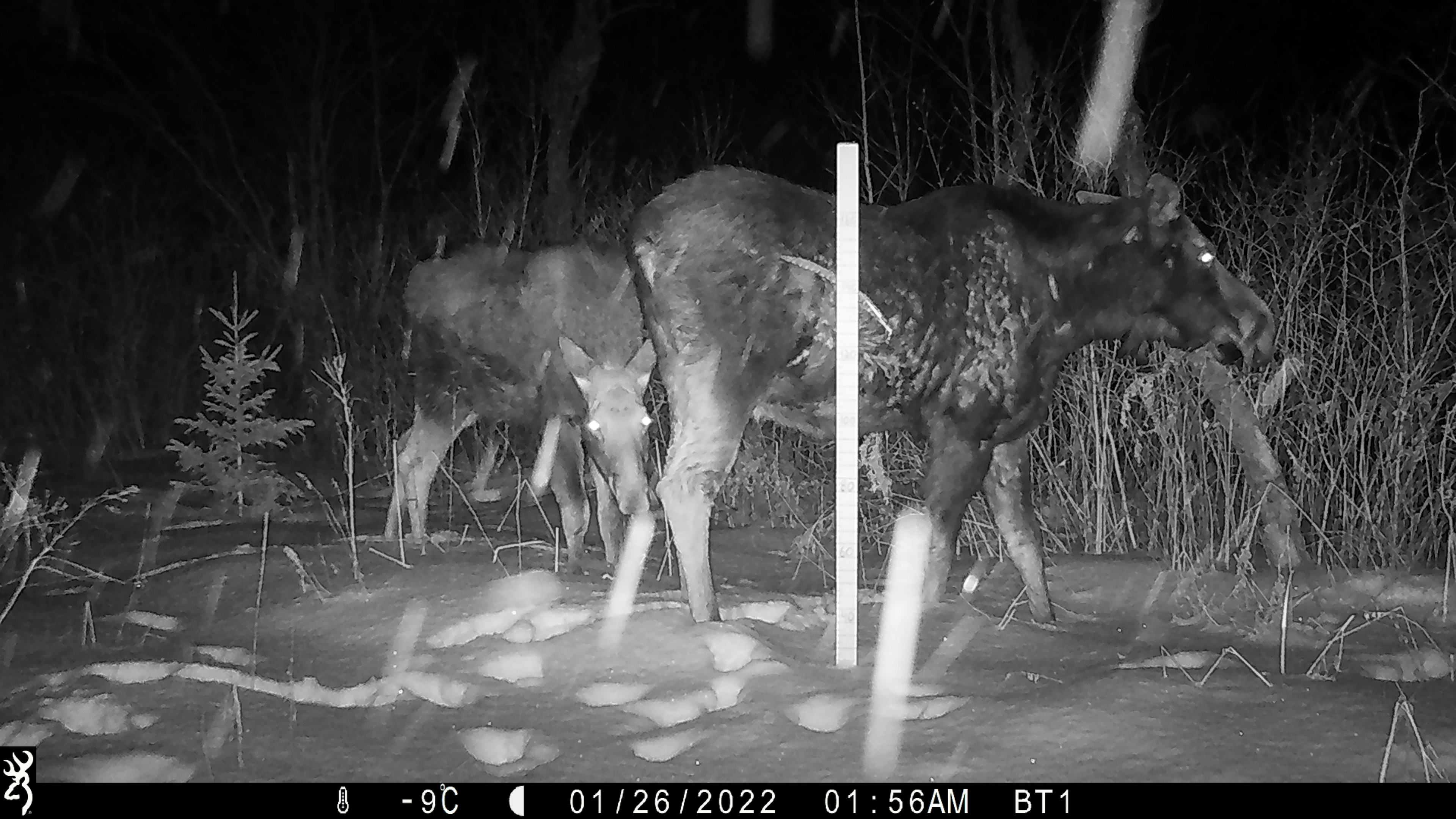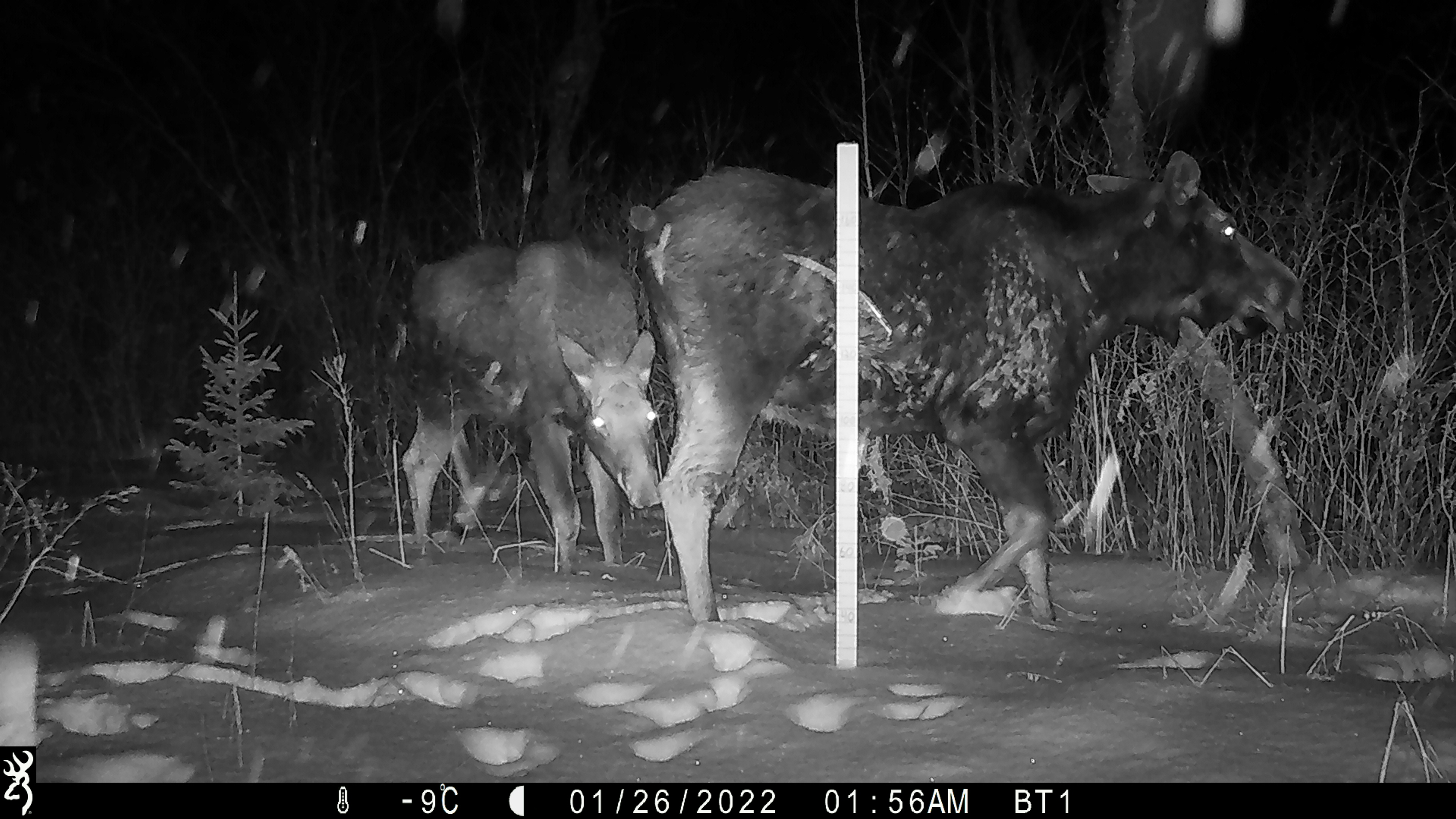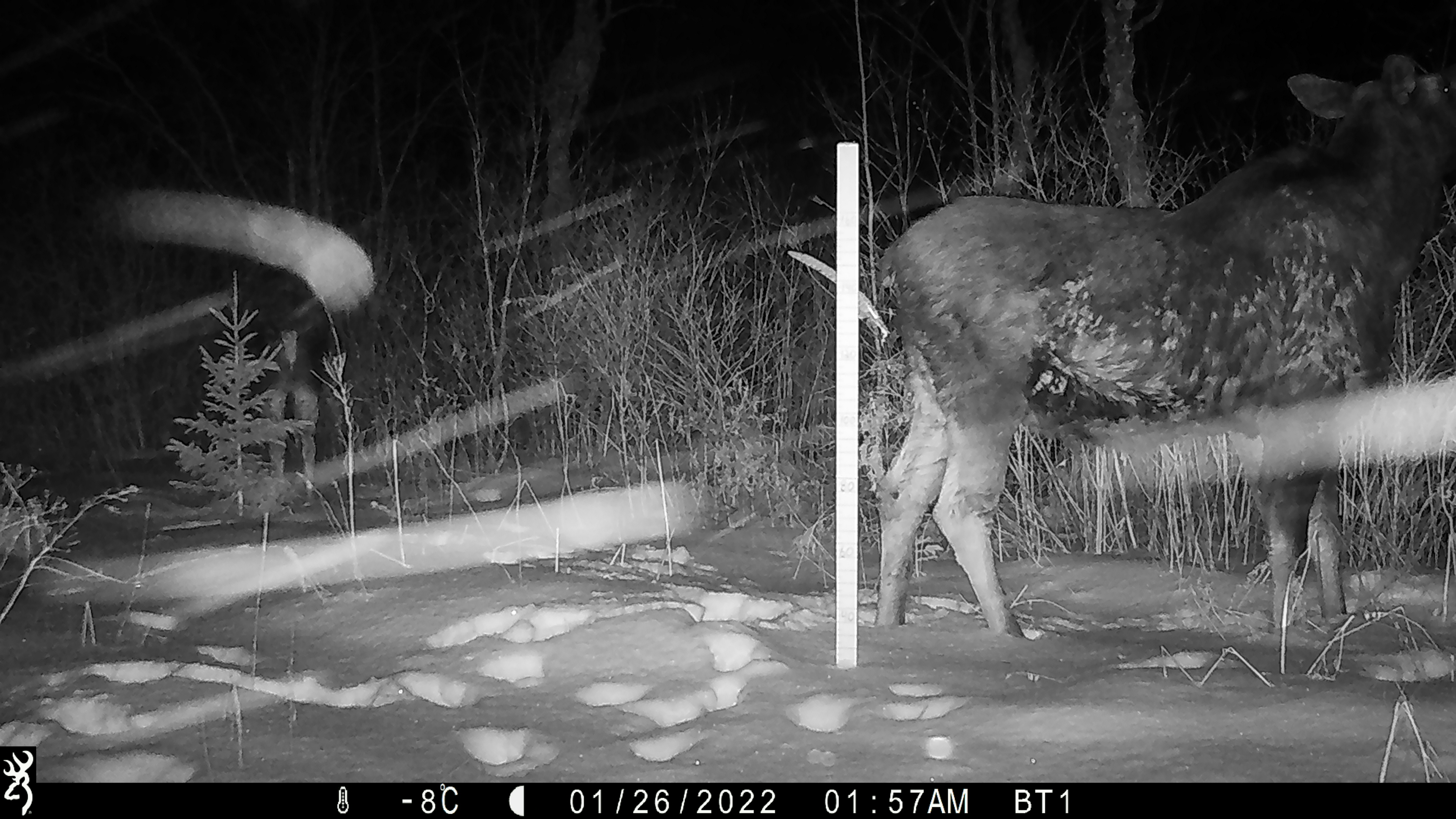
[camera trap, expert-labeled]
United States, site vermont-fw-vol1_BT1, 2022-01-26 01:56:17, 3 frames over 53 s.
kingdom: Animalia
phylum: Chordata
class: Mammalia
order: Artiodactyla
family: Cervidae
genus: Alces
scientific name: Alces alces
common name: moose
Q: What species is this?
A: Moose (Alces alces).